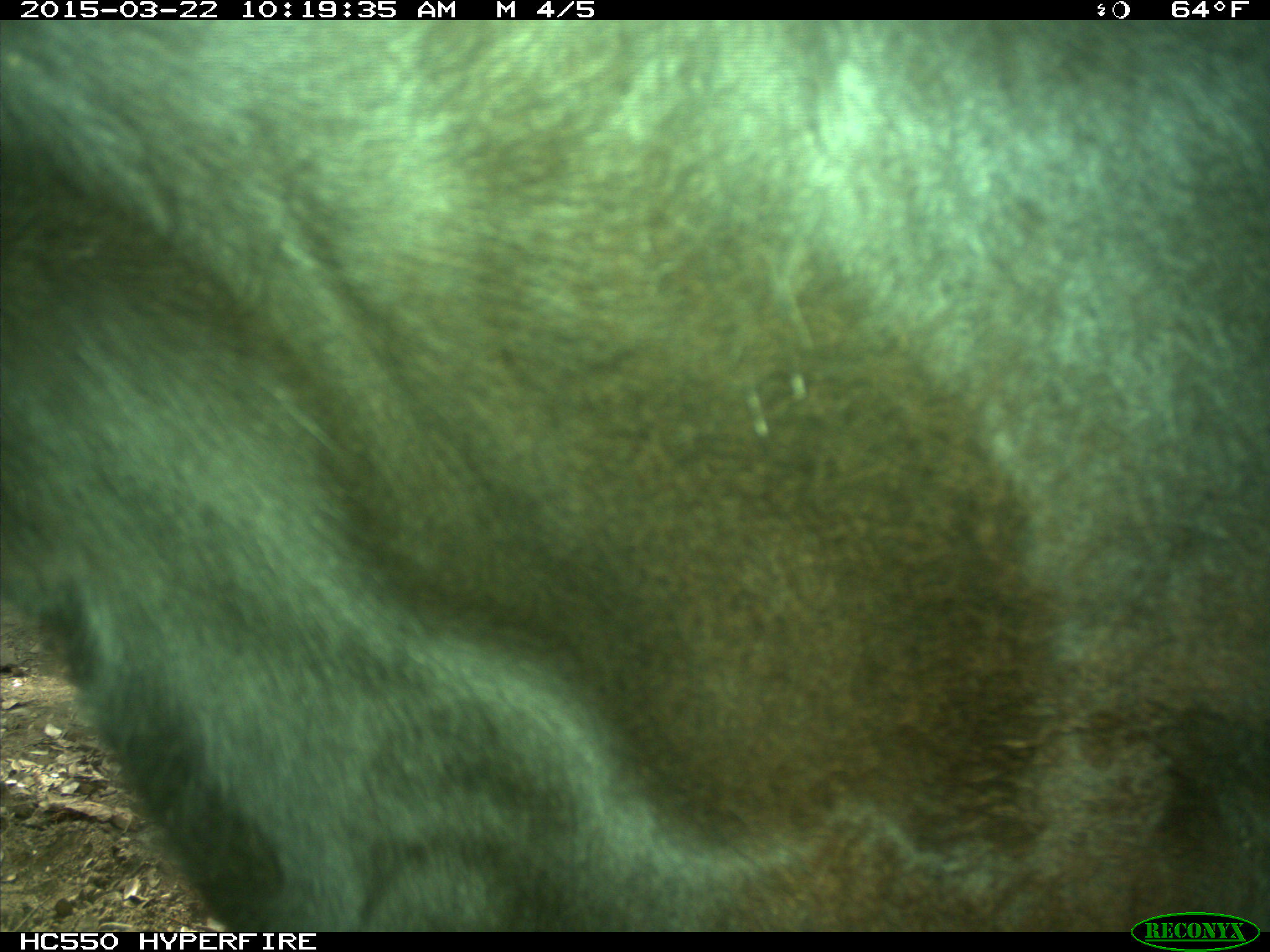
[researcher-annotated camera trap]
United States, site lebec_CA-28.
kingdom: Animalia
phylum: Chordata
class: Mammalia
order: Artiodactyla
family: Bovidae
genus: Bos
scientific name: Bos taurus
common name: domestic cow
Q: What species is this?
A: Bos taurus (domestic cow).